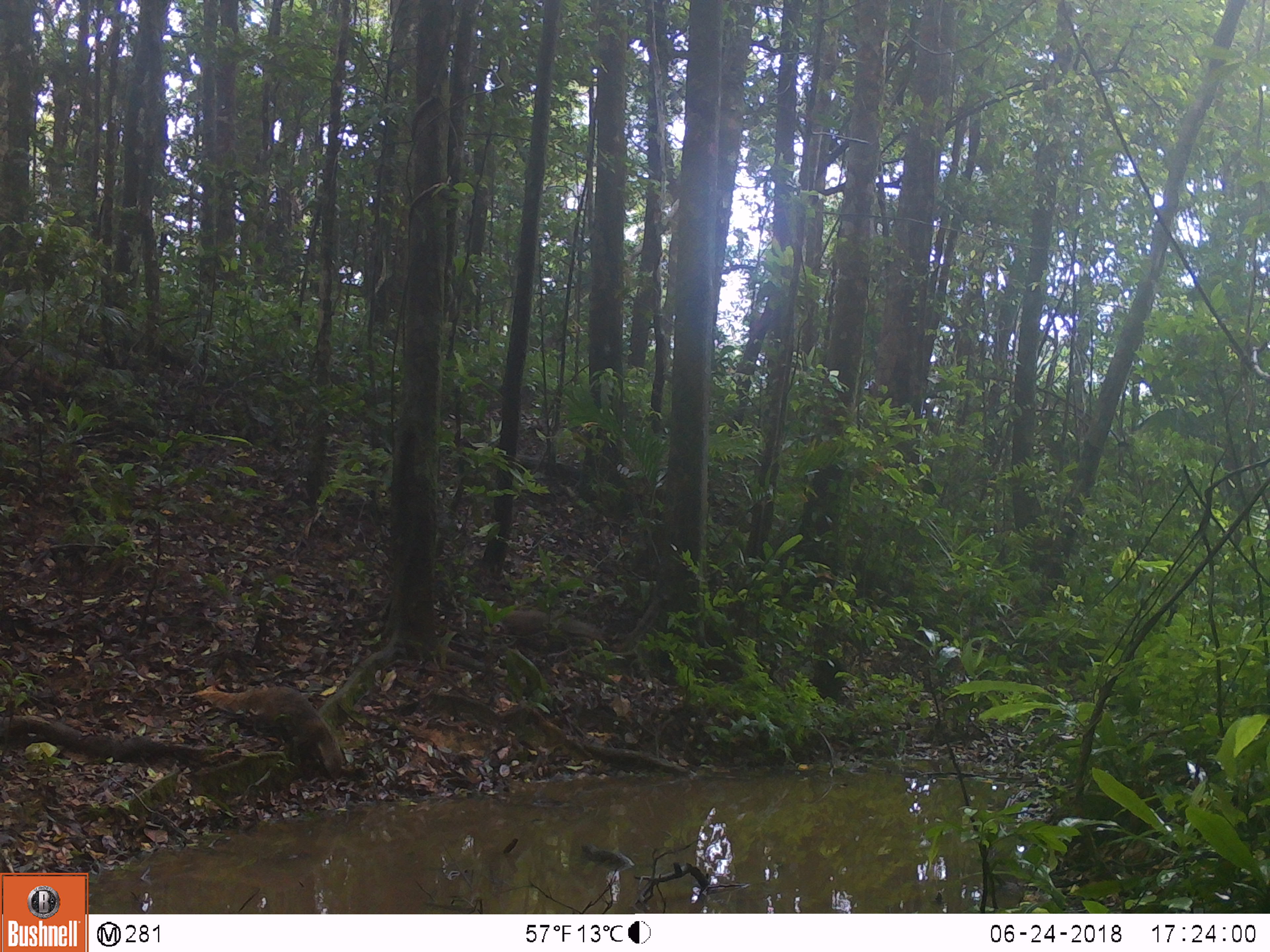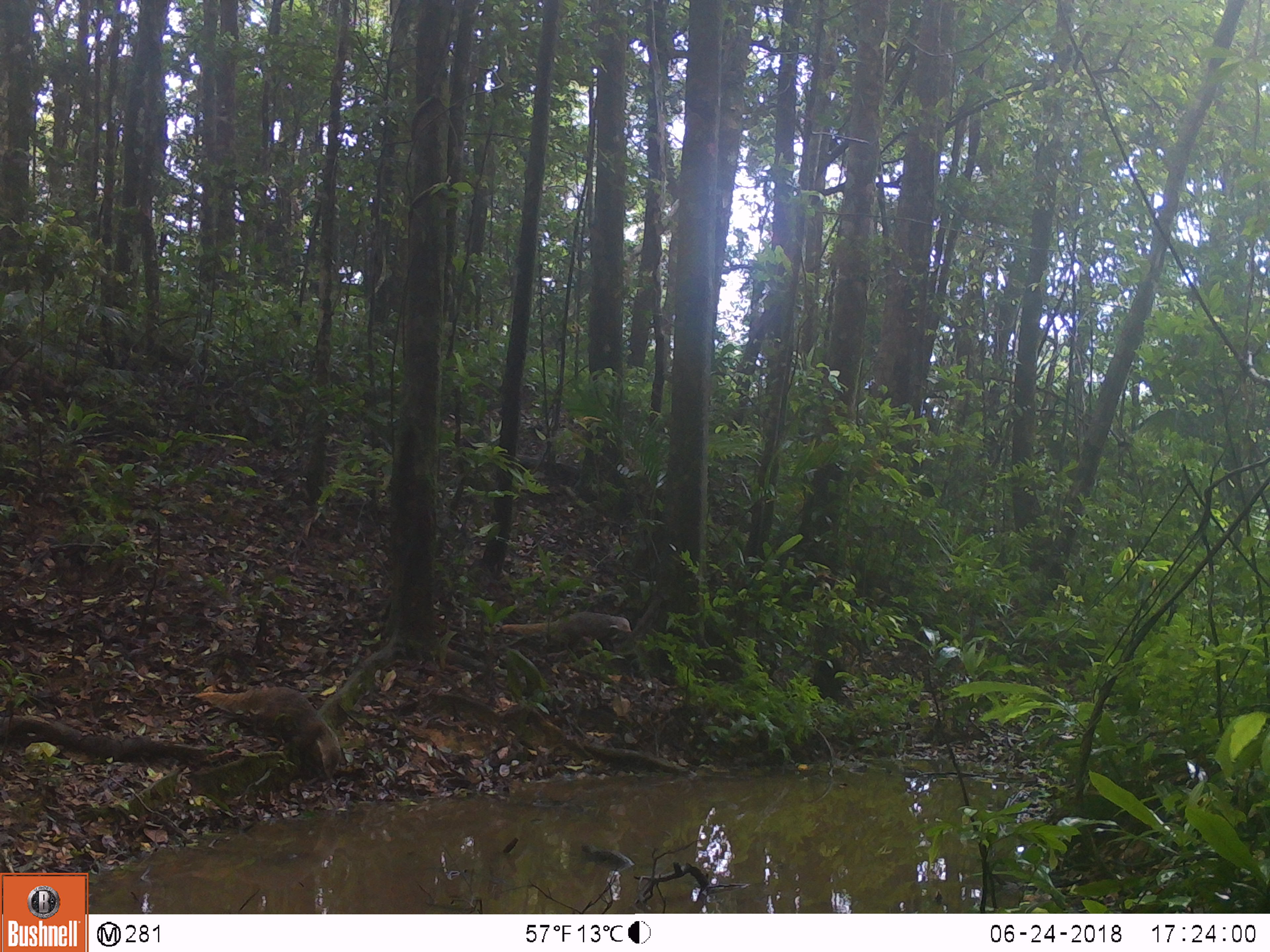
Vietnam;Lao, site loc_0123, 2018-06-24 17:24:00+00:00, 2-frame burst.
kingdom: Animalia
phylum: Chordata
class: Mammalia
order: Carnivora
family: Herpestidae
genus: Urva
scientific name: Urva urva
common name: crab-eating mongoose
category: crab eating mongoose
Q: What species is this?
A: Crab eating mongoose (crab-eating mongoose) (Urva urva).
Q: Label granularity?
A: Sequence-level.